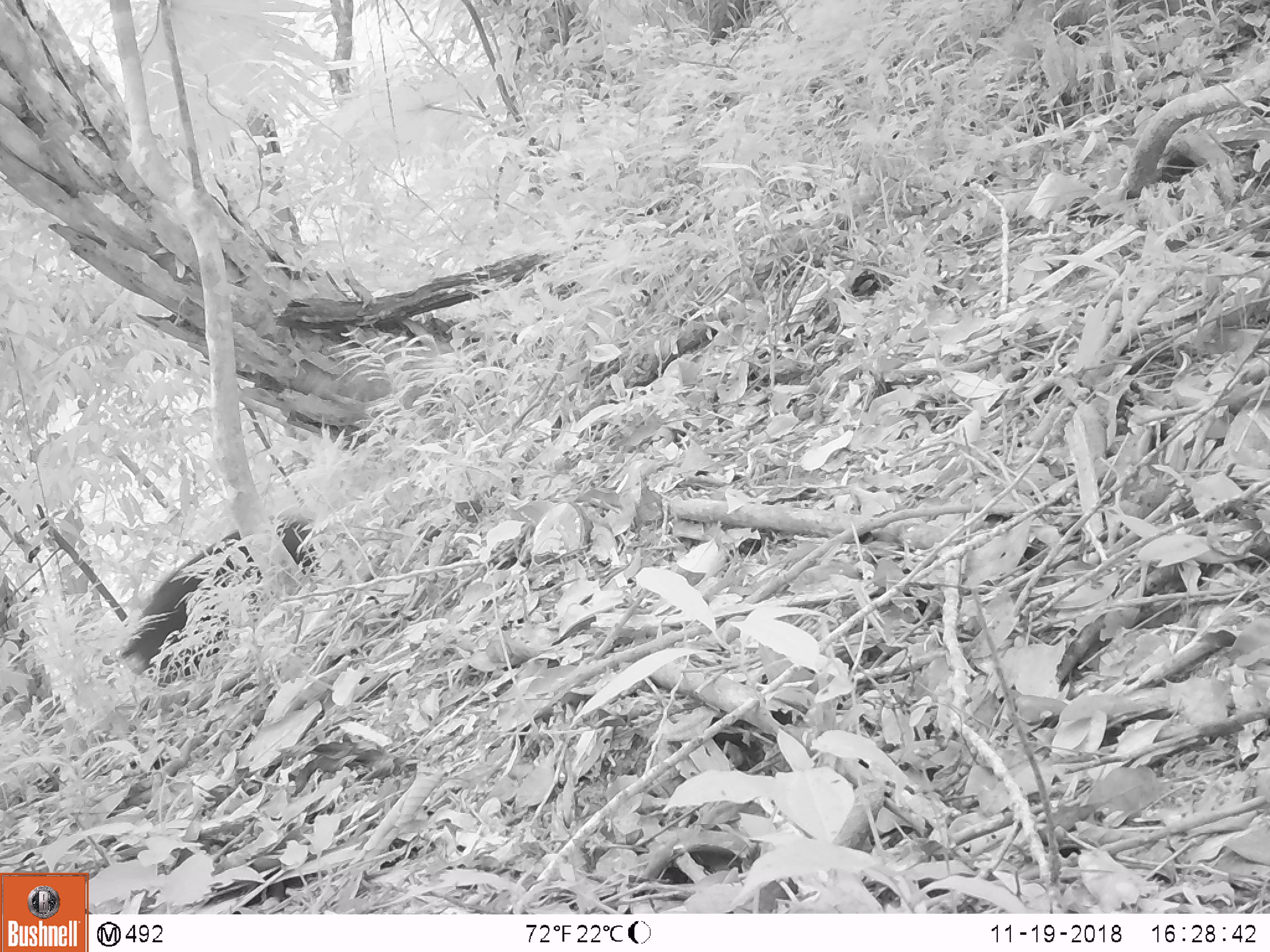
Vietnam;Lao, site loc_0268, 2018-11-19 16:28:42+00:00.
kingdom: Animalia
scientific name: Animalia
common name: animal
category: unidentified animal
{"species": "unidentified animal (animal) (Animalia)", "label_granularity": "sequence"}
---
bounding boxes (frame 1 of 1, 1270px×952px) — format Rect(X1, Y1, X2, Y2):
unidentified animal: Rect(100, 511, 321, 682)